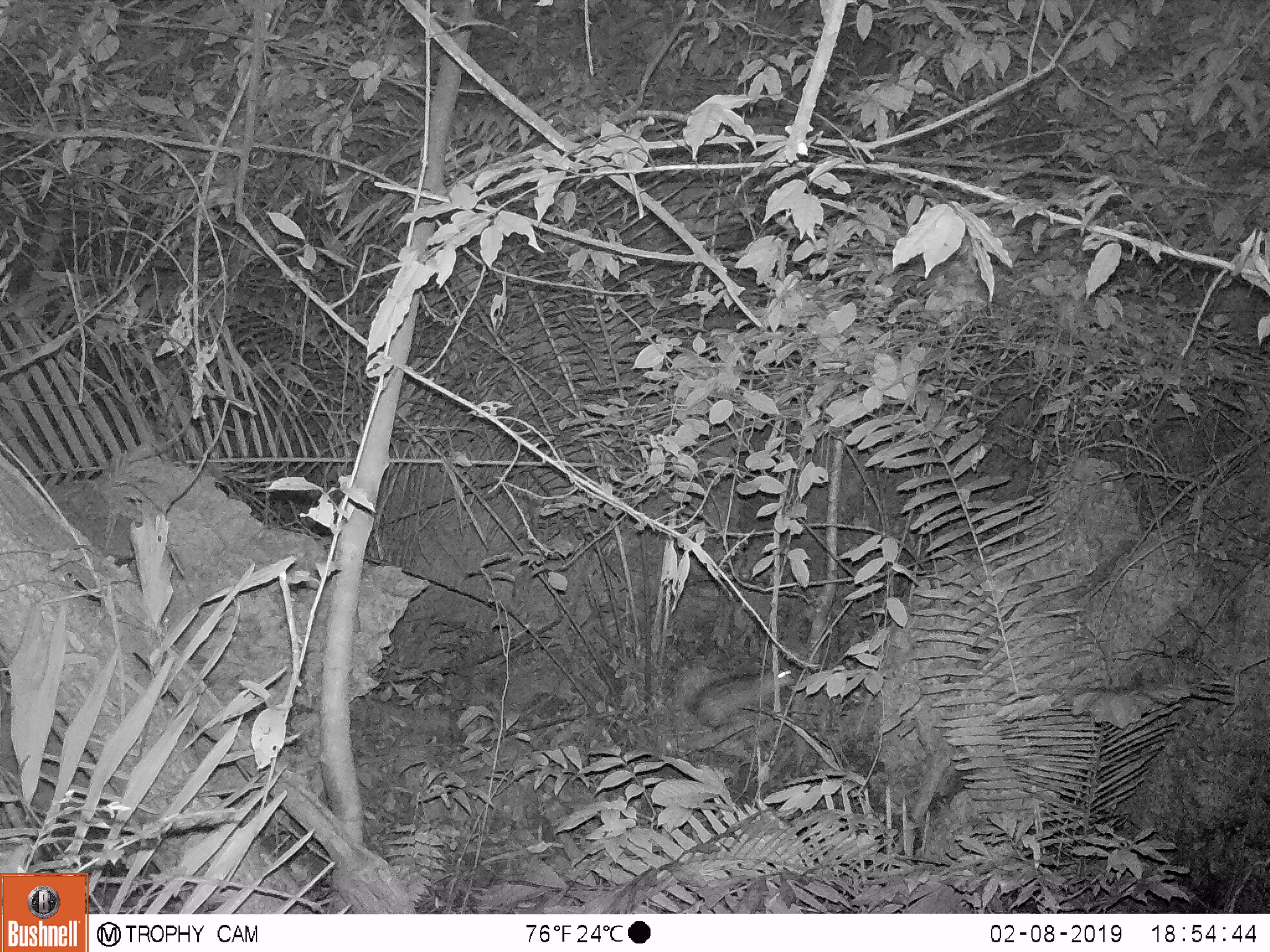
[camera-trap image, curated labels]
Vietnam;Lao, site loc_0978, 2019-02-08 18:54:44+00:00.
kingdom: Animalia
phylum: Chordata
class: Mammalia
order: Rodentia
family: Hystricidae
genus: Atherurus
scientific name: Atherurus macrourus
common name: asiatic brush-tailed porcupine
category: asiatic brush tailed porcupine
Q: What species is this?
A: Asiatic brush tailed porcupine (asiatic brush-tailed porcupine) (Atherurus macrourus).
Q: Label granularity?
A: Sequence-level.